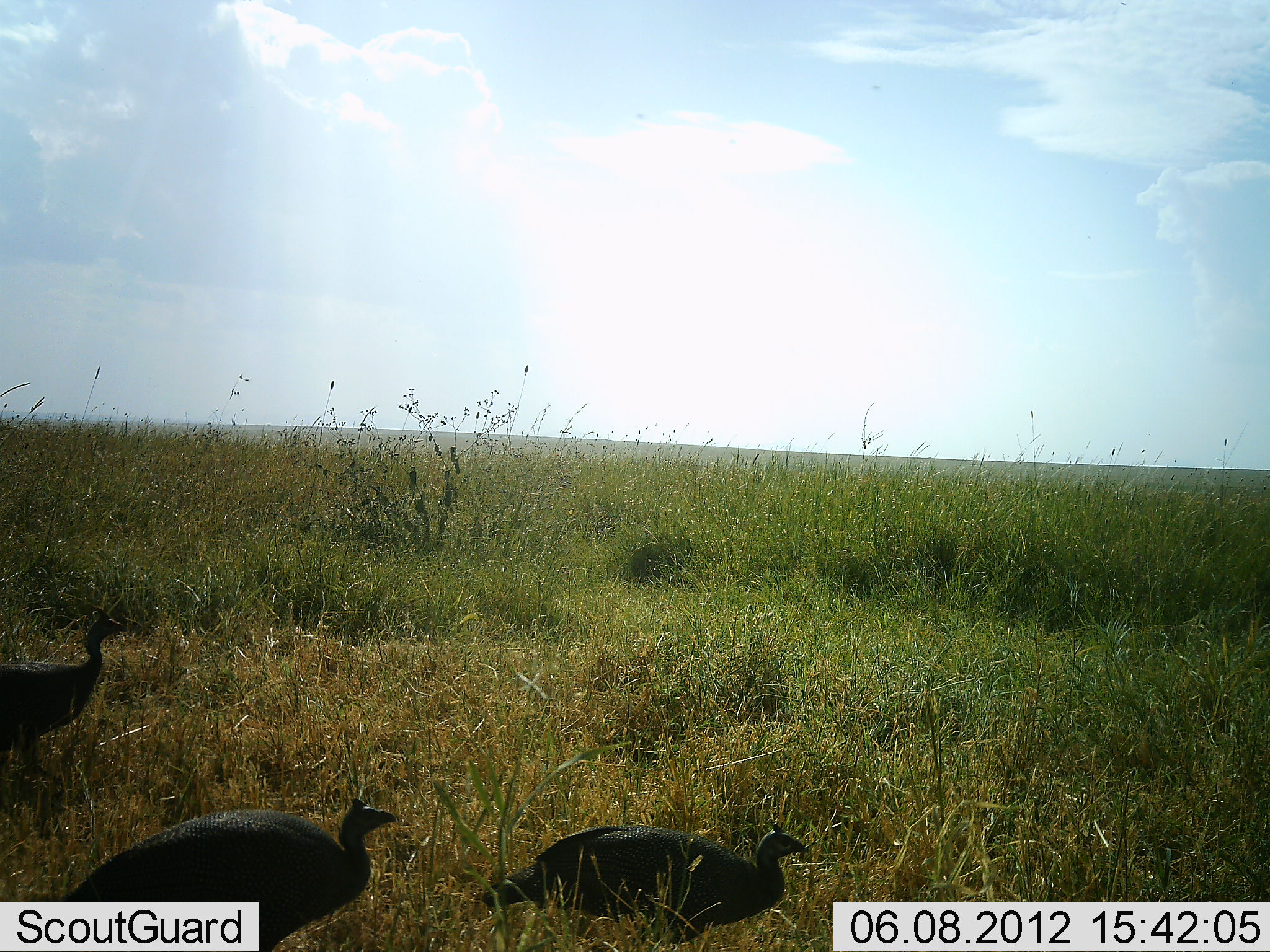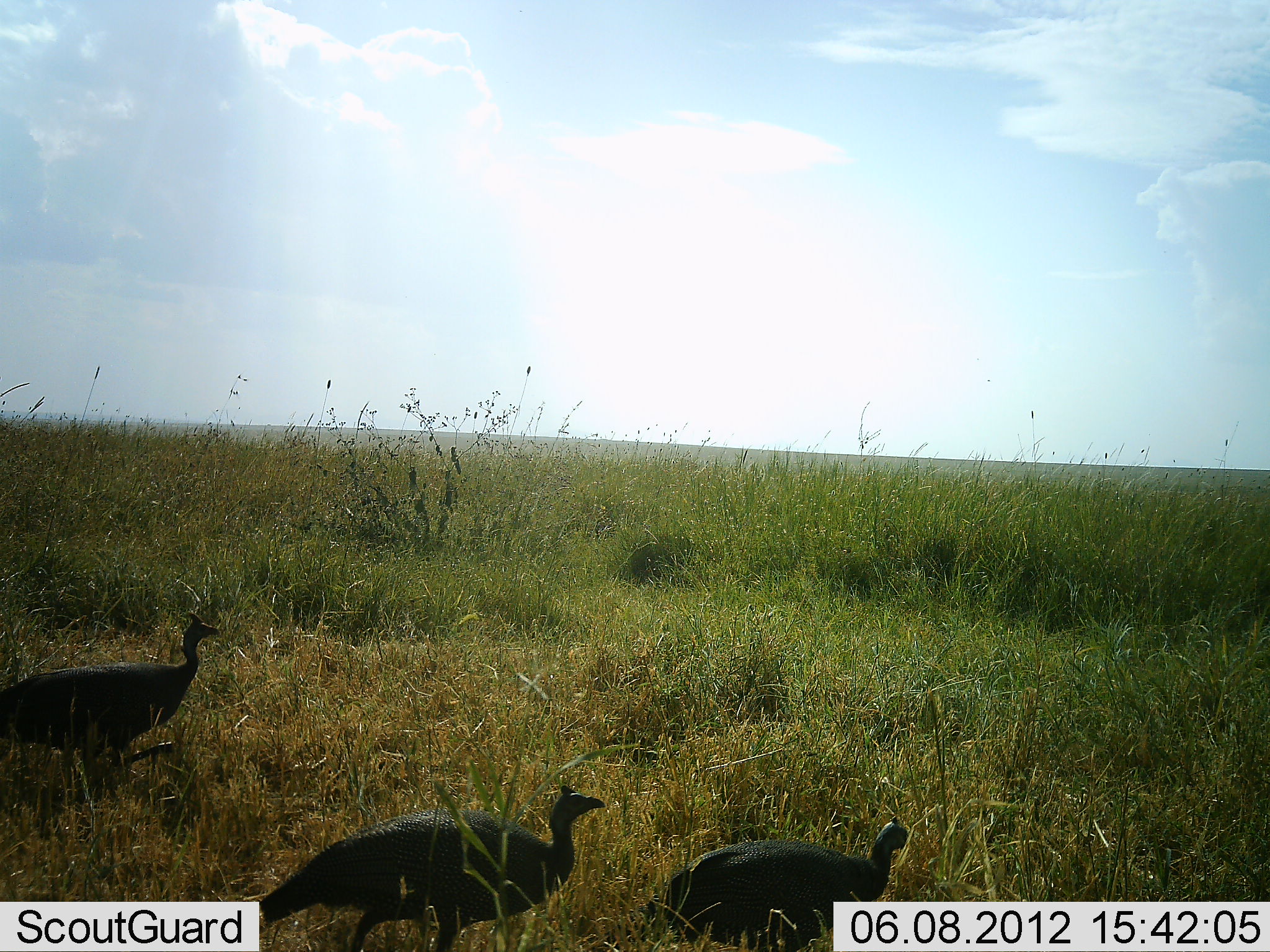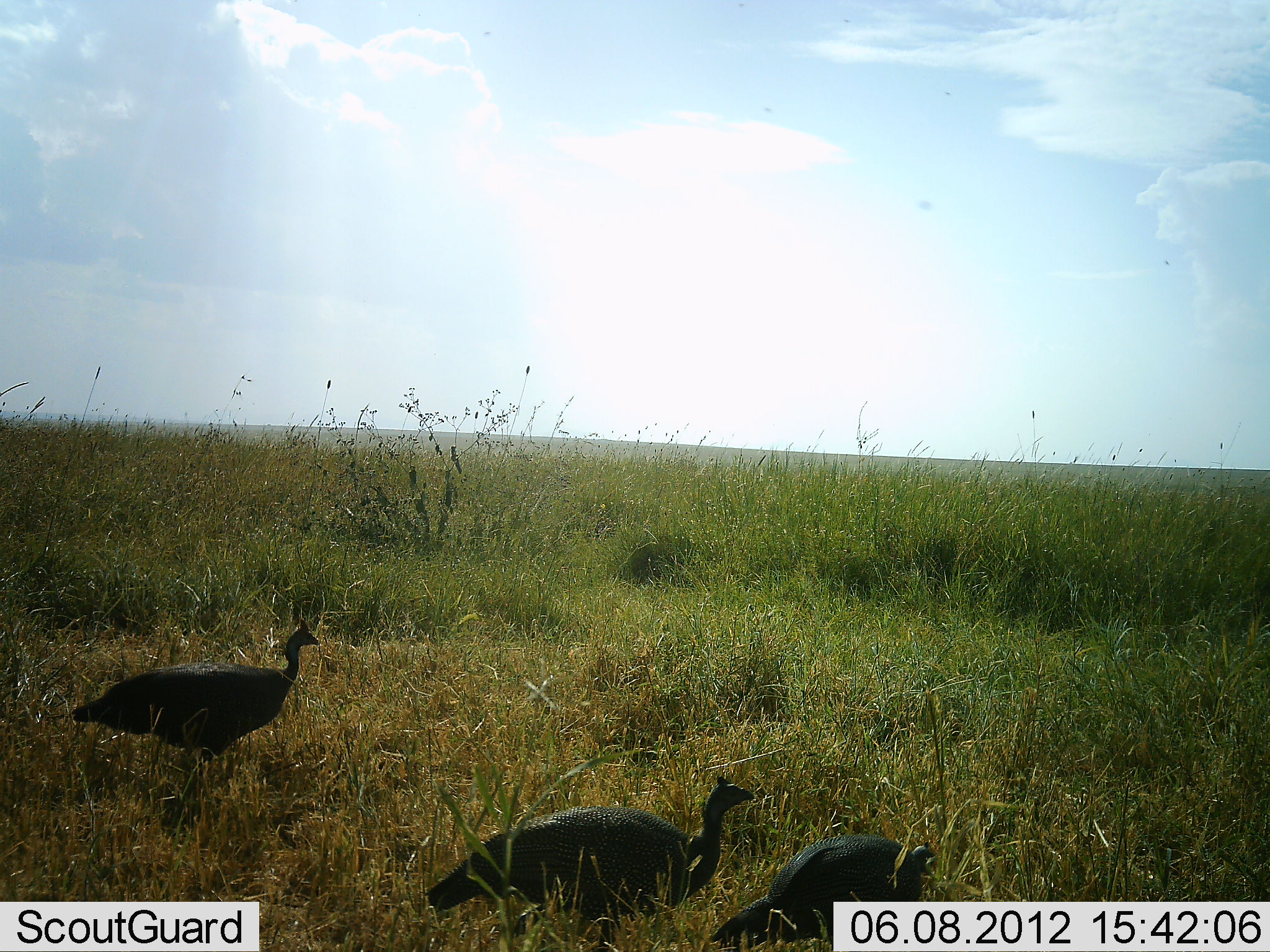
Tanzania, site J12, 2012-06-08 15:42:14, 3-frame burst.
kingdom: Animalia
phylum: Chordata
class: Aves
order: Galliformes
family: Numididae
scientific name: Numididae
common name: guinea fowl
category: guineafowl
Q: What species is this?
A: Guineafowl (guinea fowl) (Numididae).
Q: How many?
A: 3.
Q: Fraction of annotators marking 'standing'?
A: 0%.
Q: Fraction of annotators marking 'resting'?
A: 0%.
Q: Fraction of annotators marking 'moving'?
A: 100%.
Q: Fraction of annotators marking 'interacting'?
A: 0%.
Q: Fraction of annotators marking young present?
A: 0%.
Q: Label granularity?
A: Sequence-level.